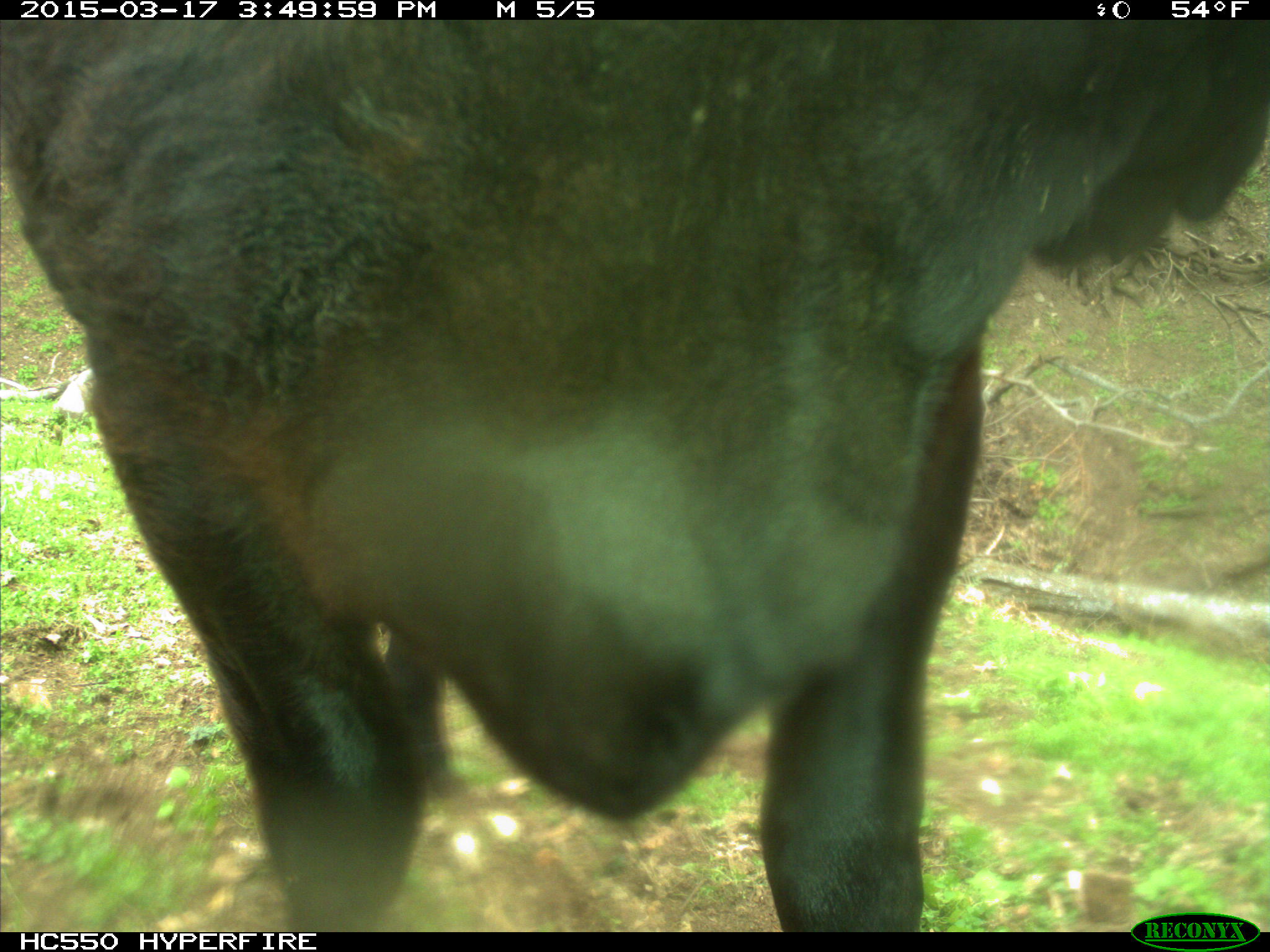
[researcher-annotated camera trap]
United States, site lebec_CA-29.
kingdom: Animalia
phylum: Chordata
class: Mammalia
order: Artiodactyla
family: Bovidae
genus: Bos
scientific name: Bos taurus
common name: domestic cow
Bos taurus (domestic cow).